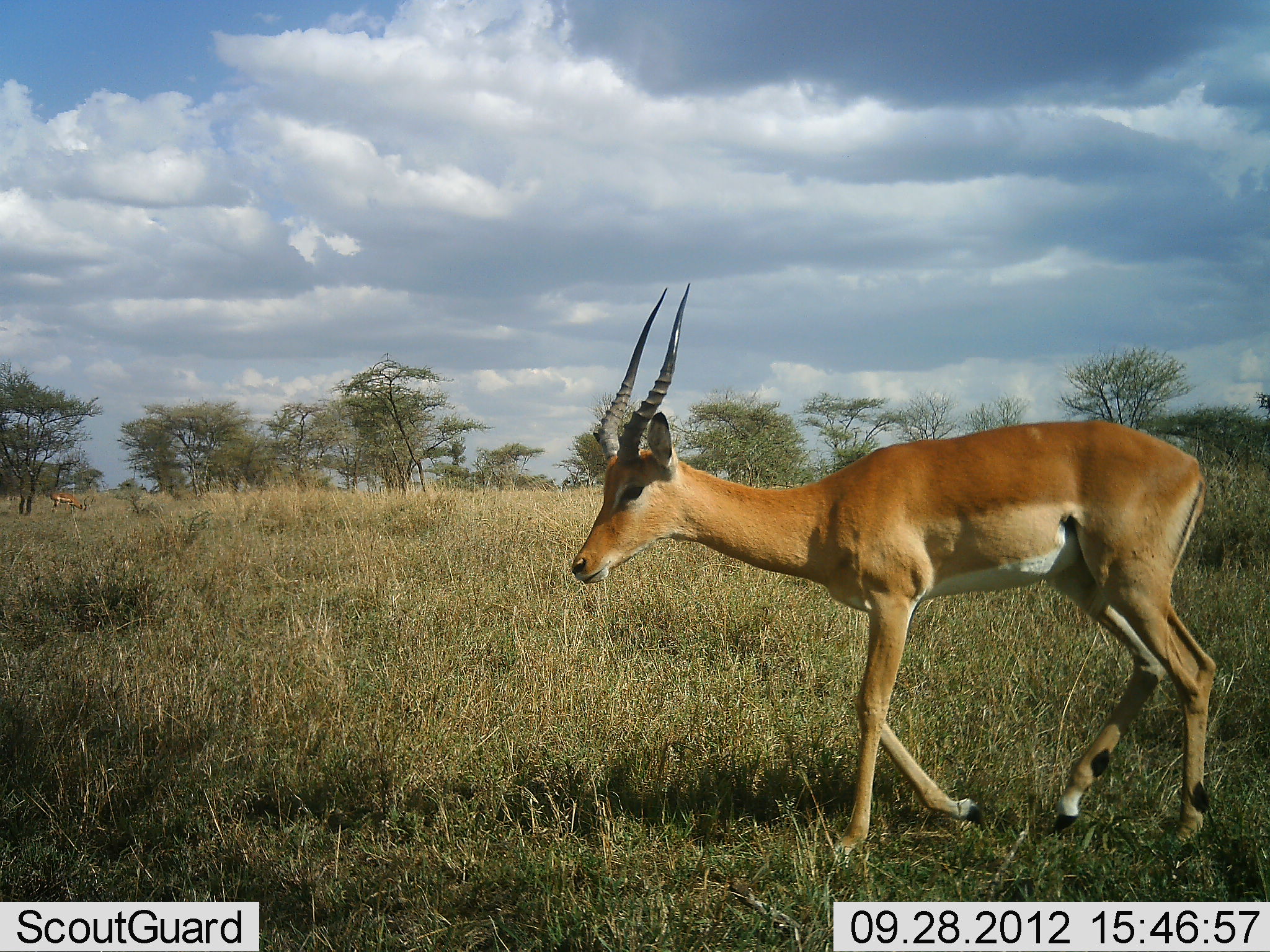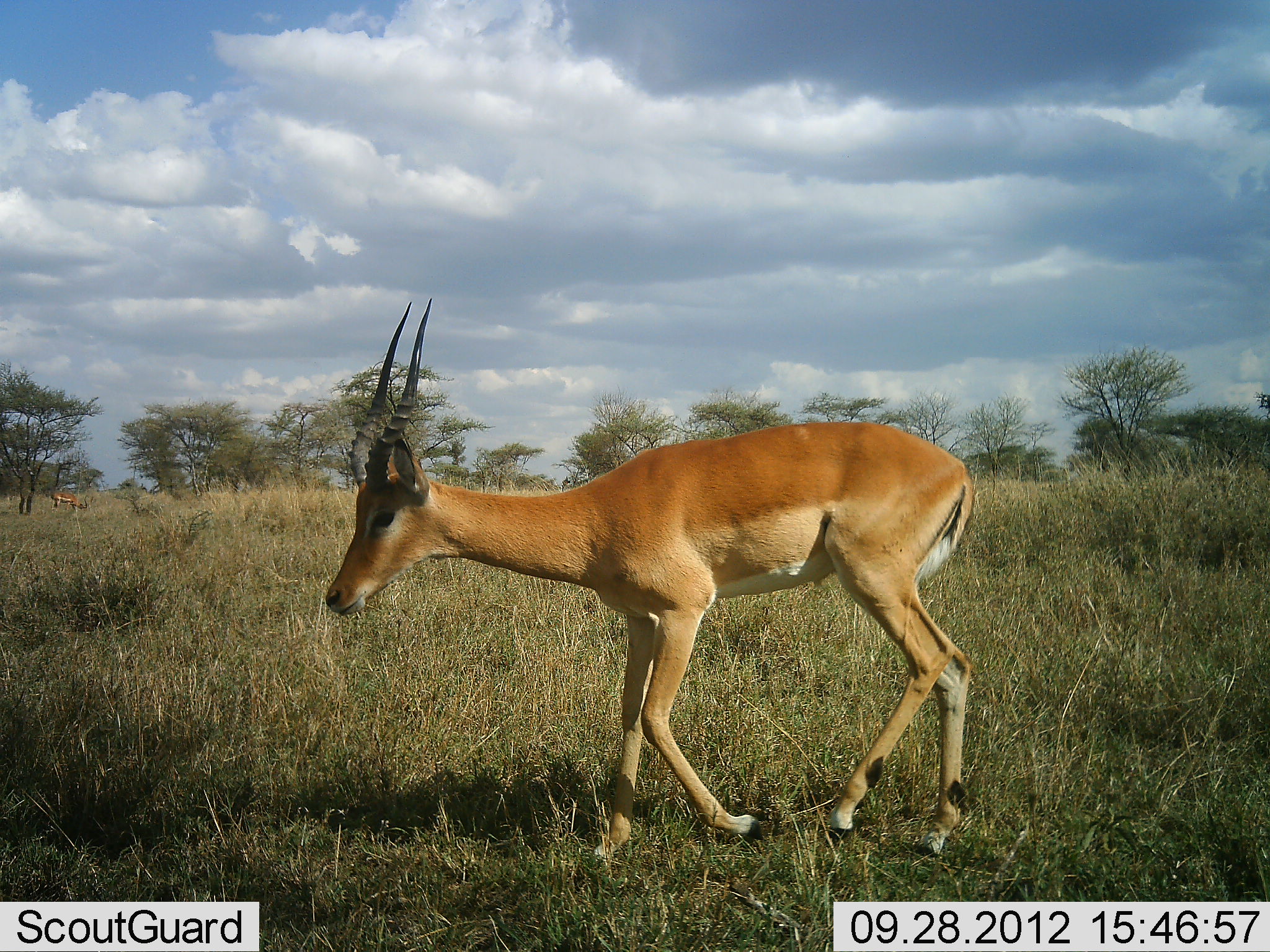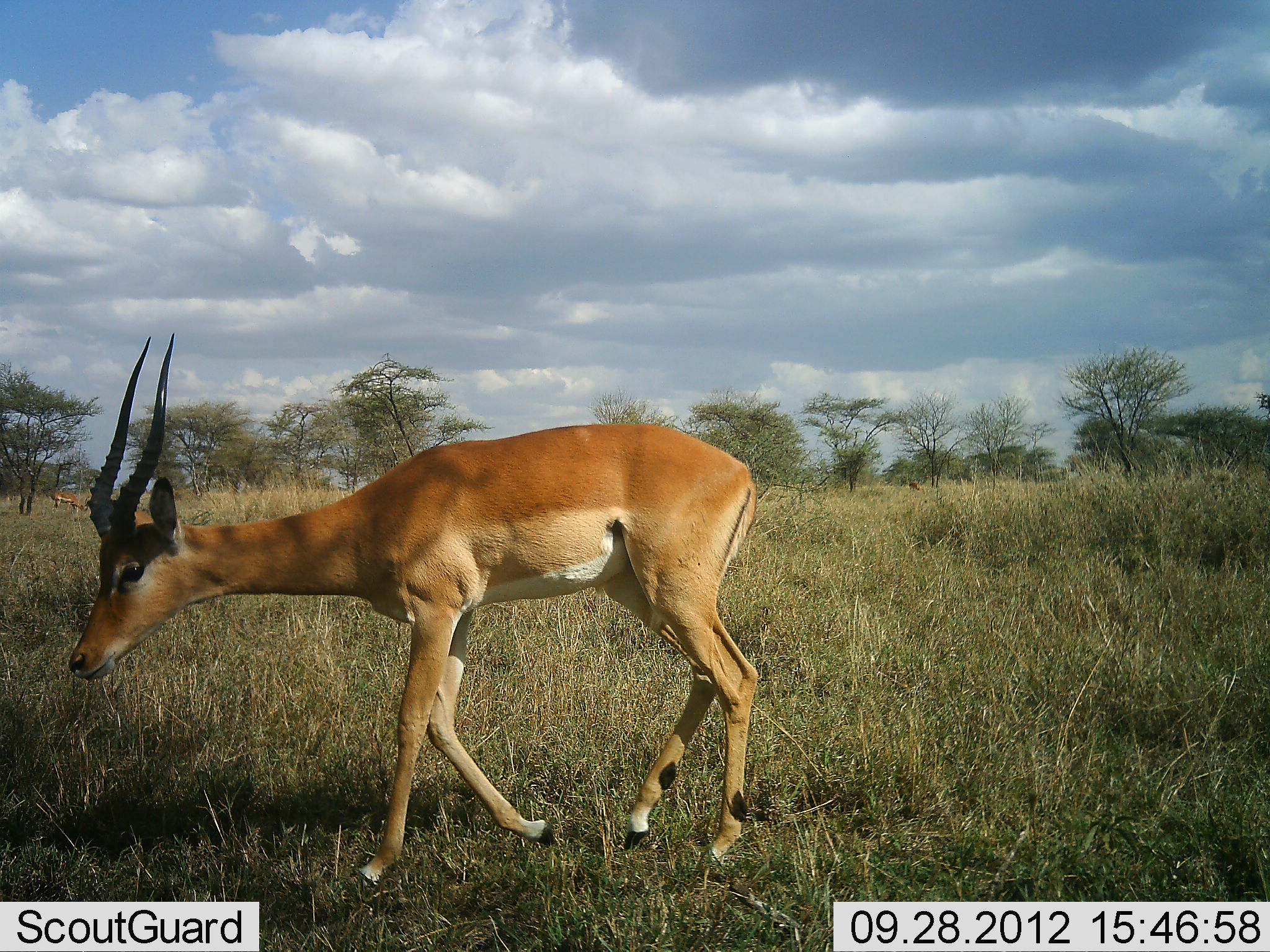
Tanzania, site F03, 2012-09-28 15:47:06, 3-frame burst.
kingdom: Animalia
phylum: Chordata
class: Mammalia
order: Artiodactyla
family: Bovidae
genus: Aepyceros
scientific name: Aepyceros melampus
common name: impala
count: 1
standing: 10%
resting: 0%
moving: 100%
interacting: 0%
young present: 0%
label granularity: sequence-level